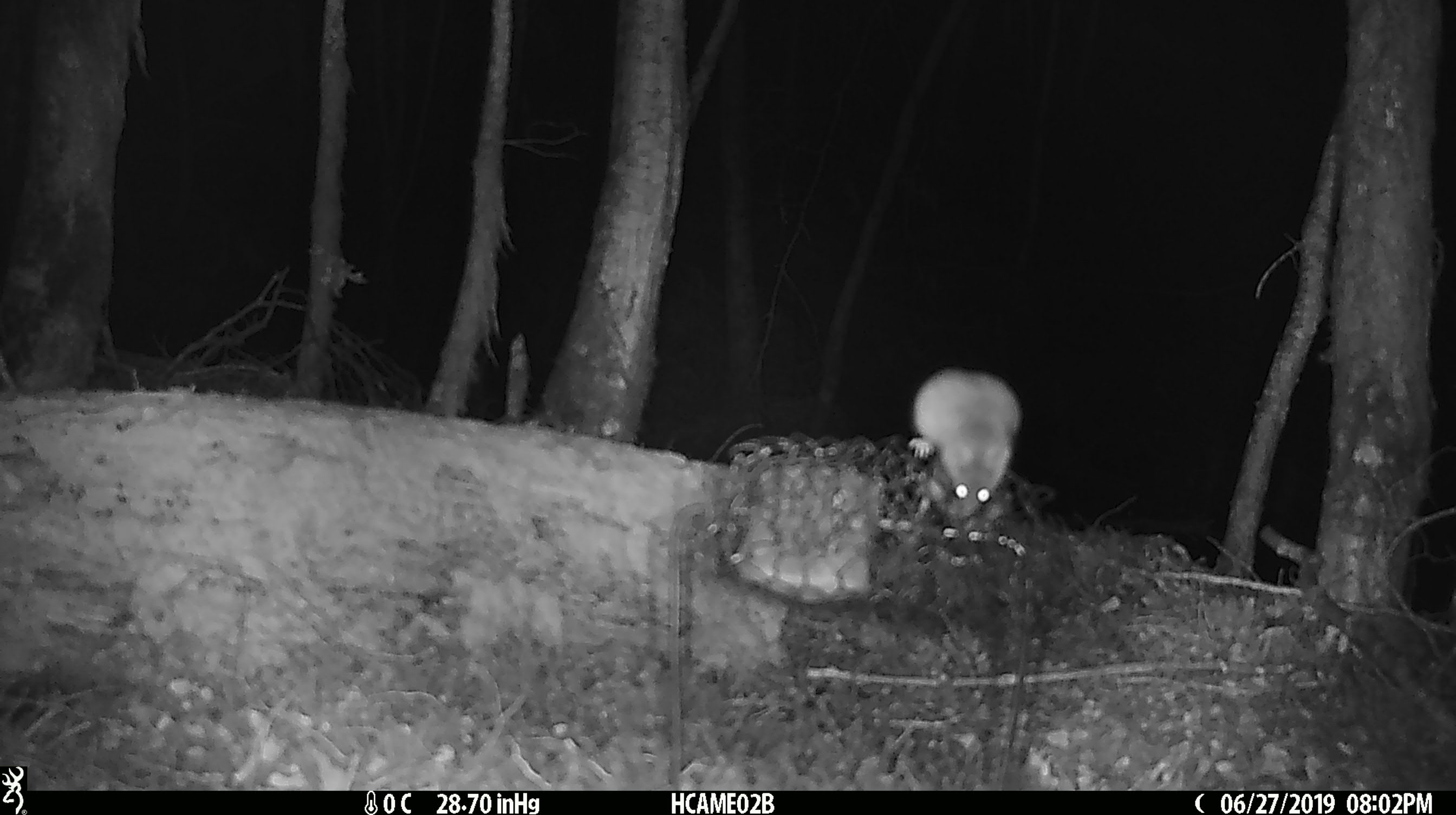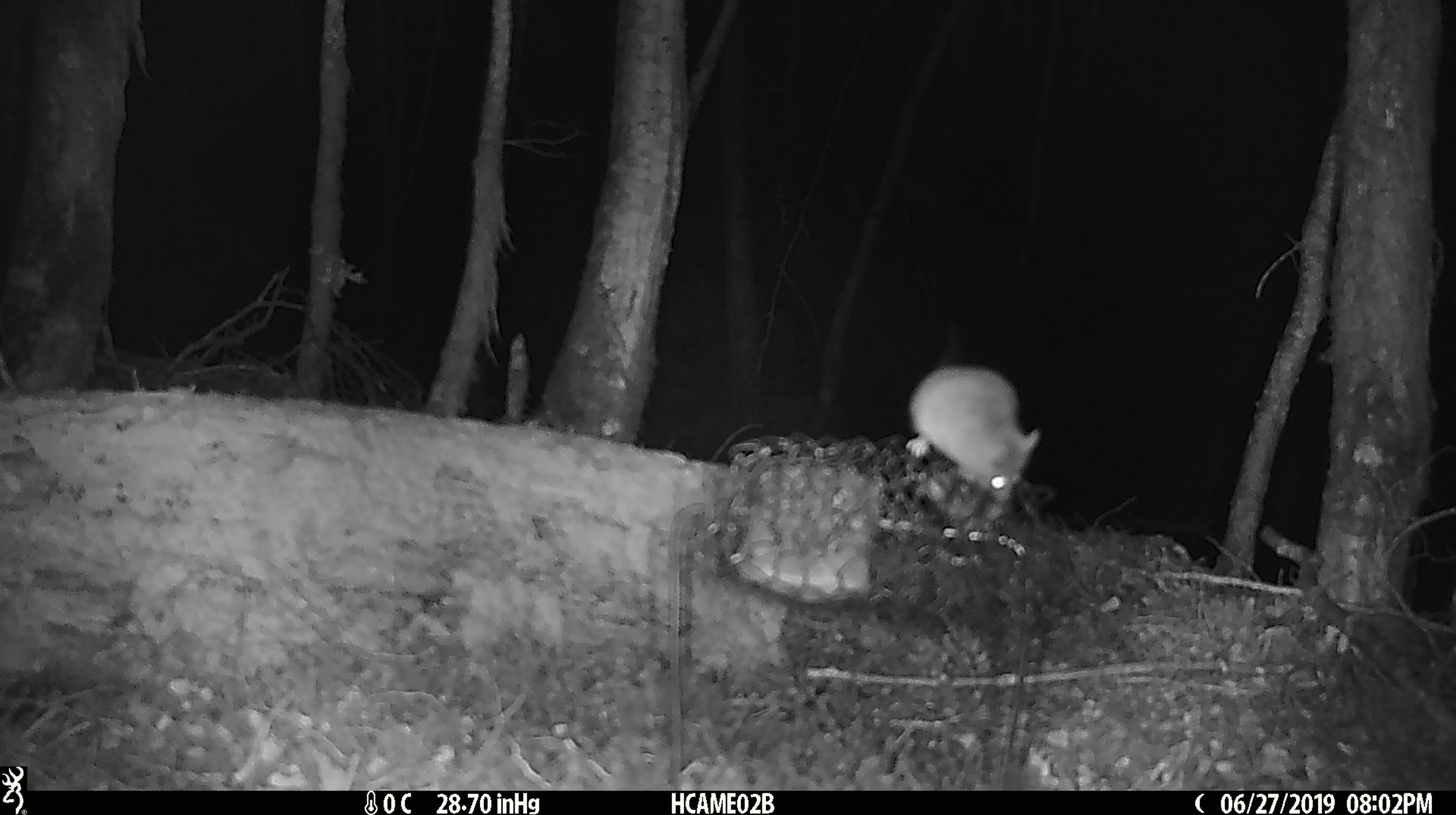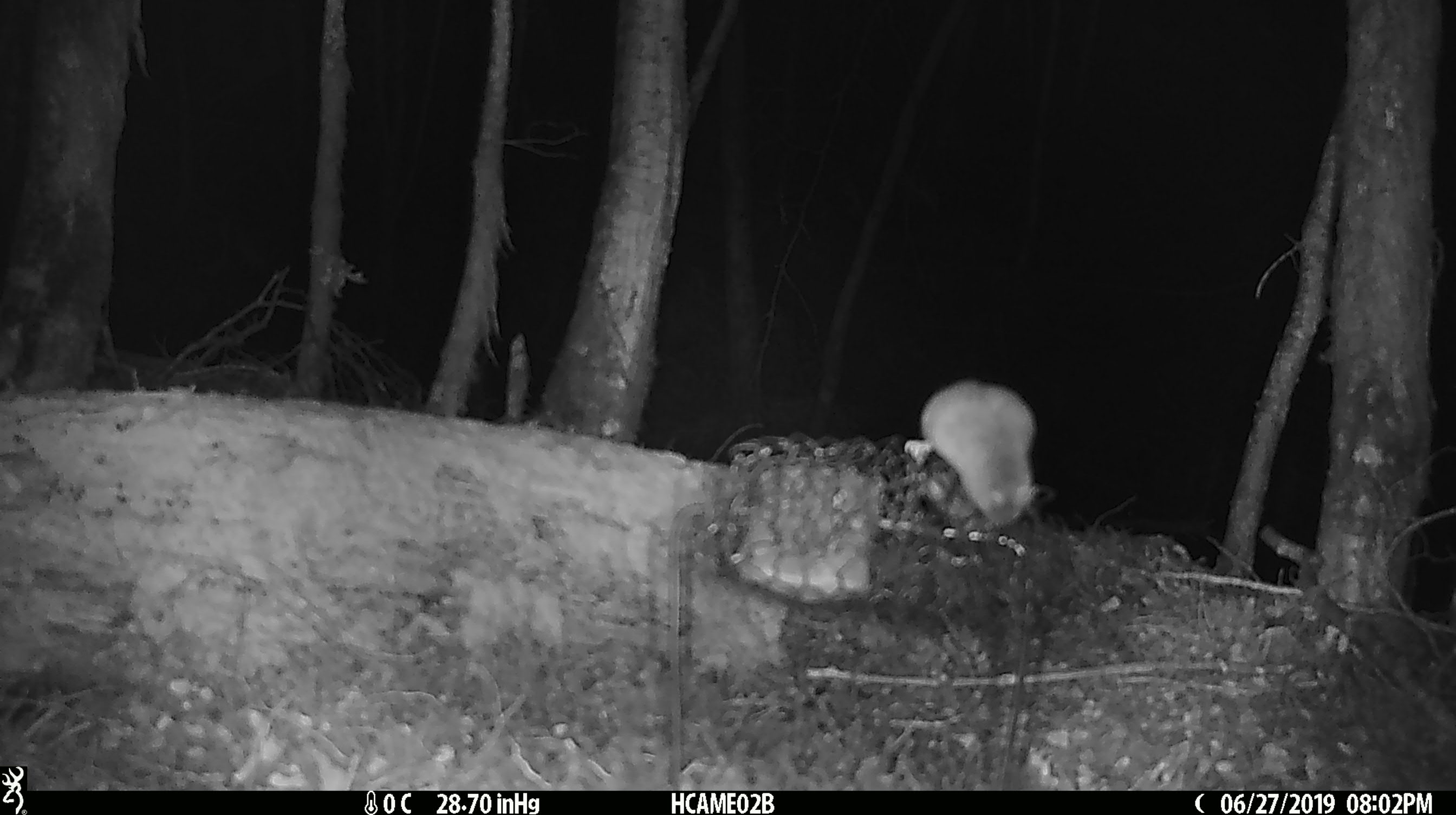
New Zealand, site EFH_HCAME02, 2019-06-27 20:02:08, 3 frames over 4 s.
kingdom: Animalia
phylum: Chordata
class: Mammalia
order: Rodentia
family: Muridae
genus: Mus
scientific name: Mus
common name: mouse